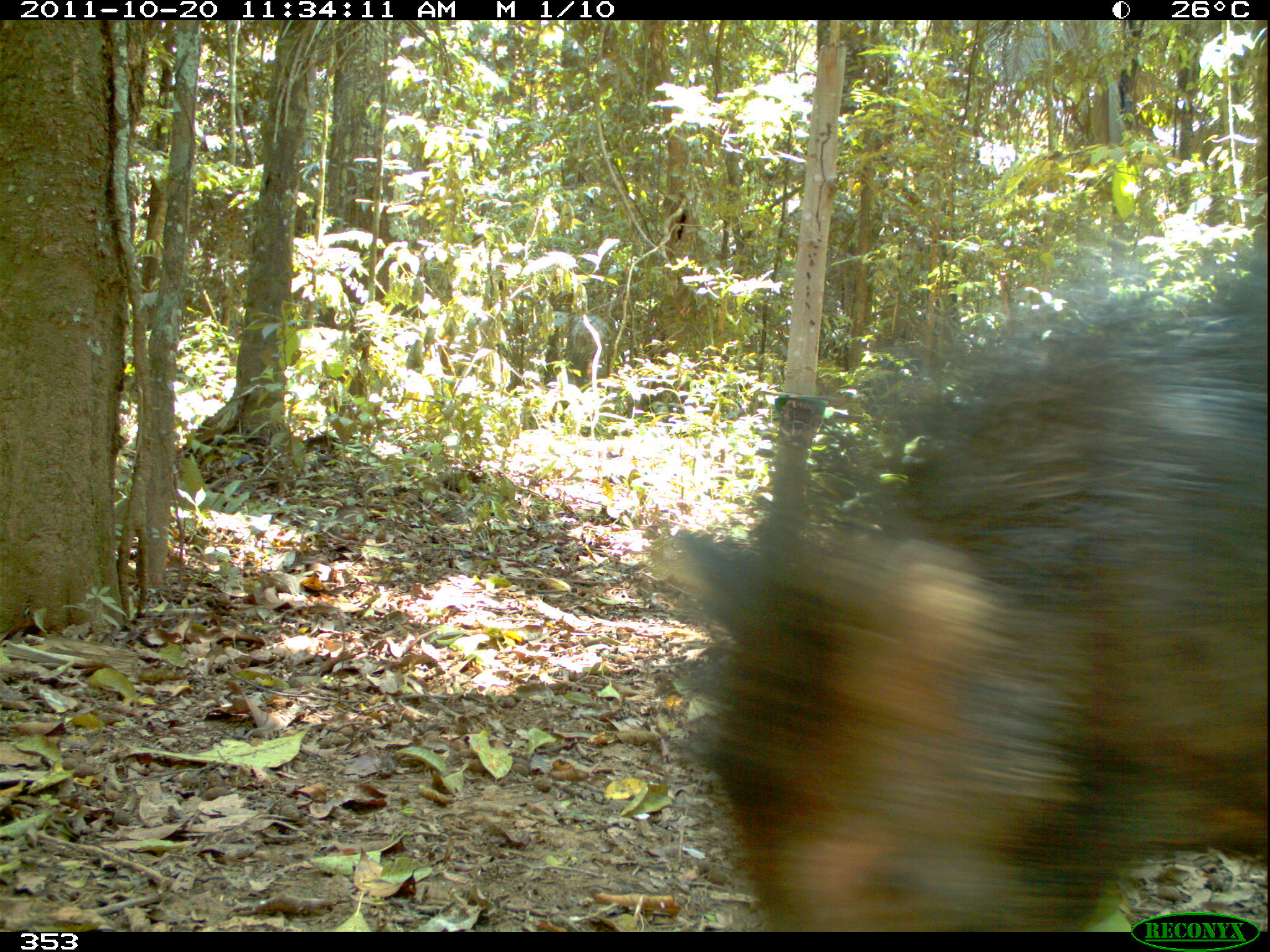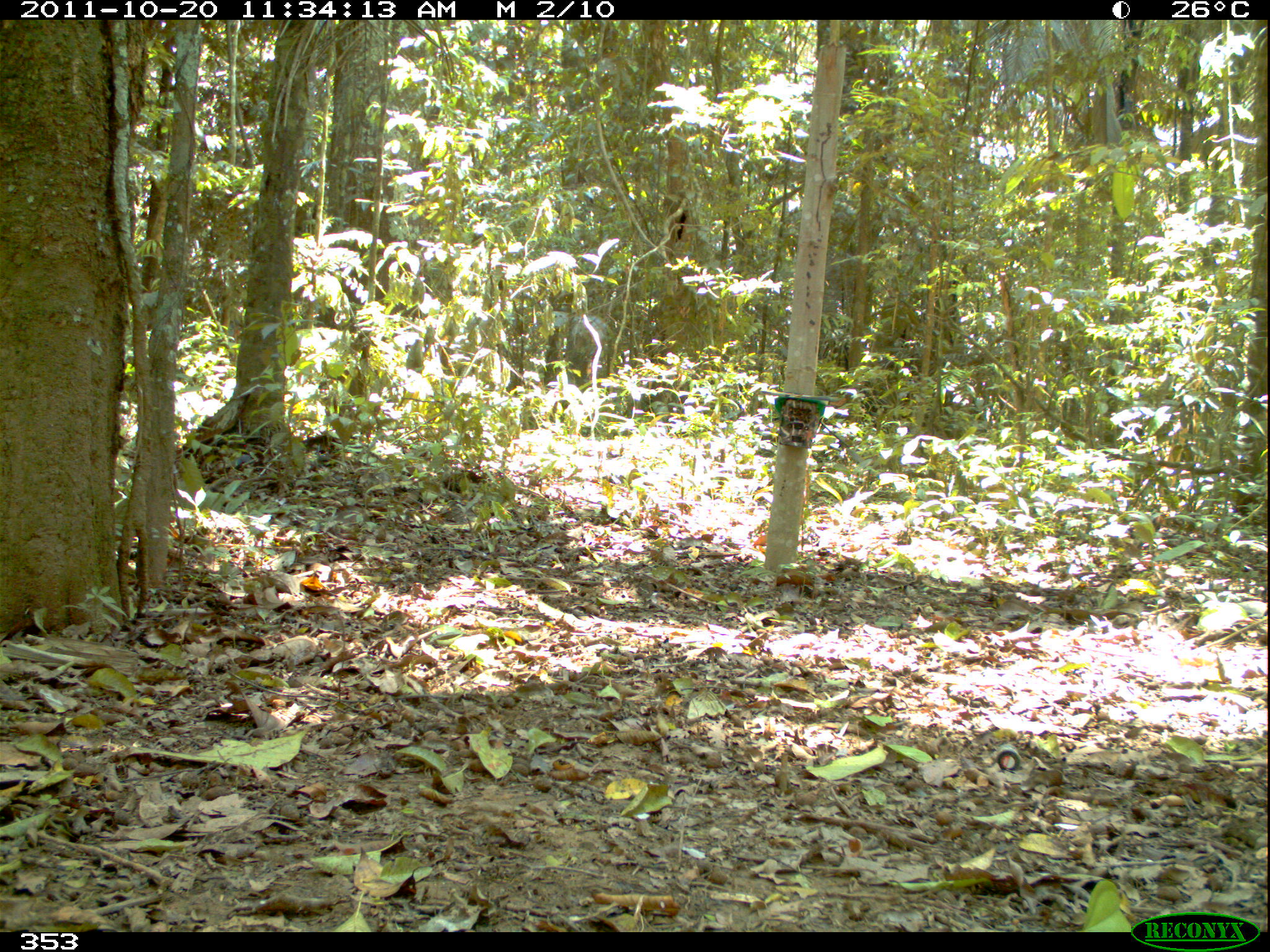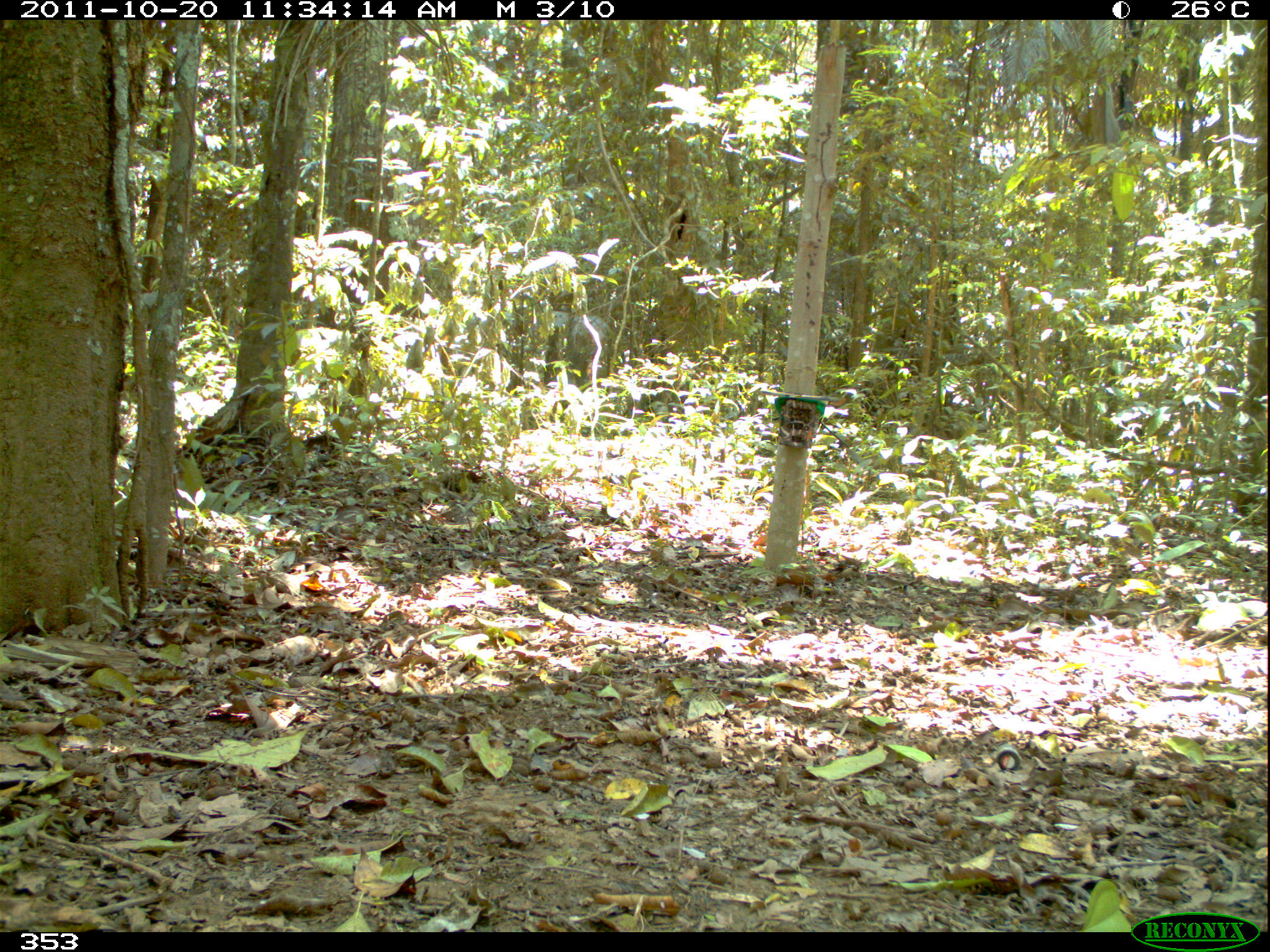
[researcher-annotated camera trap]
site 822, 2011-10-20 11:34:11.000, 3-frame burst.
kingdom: Animalia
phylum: Chordata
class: Mammalia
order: Artiodactyla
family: Tayassuidae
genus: Tayassu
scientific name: Tayassu pecari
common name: white-lipped peccary